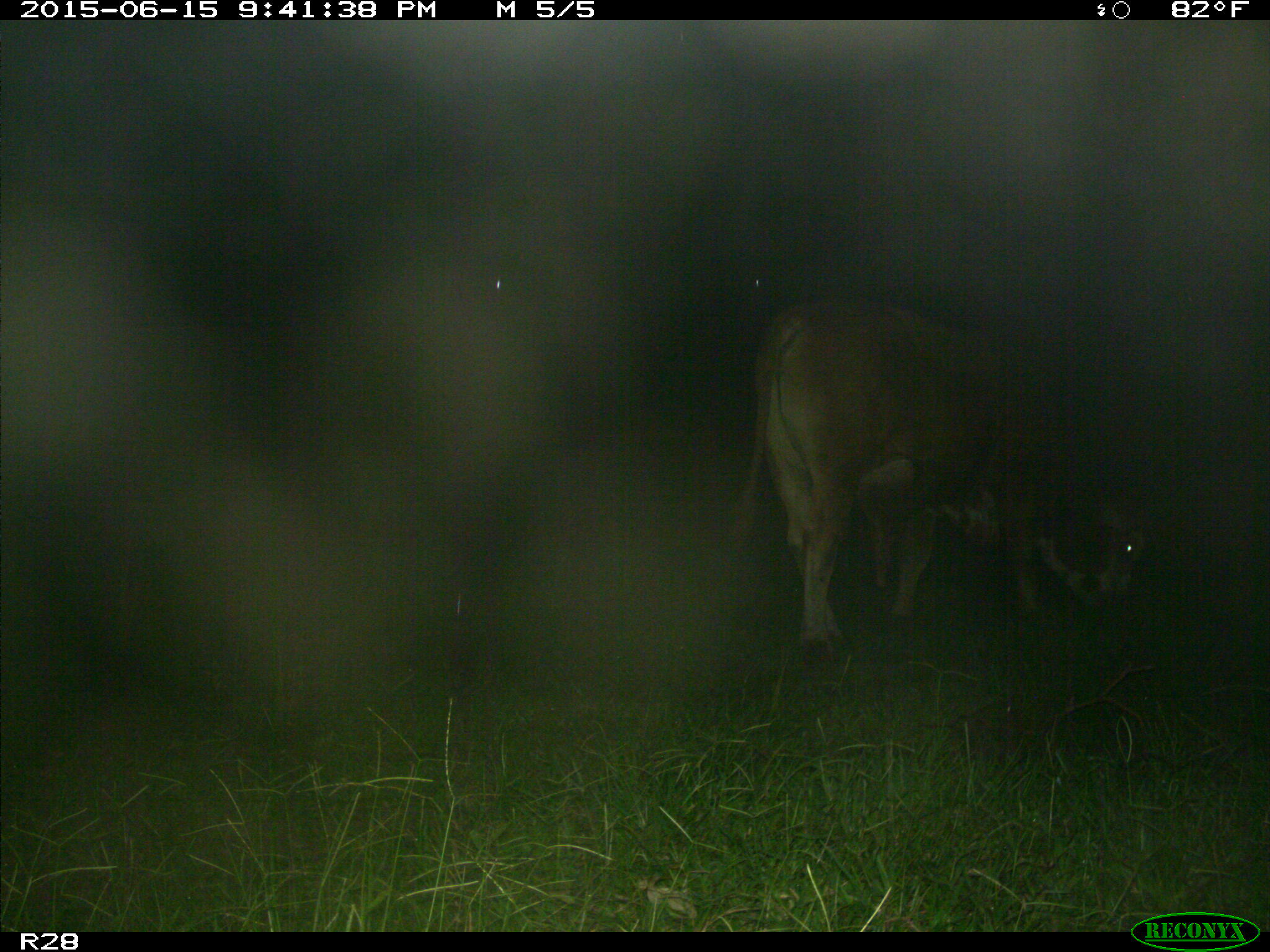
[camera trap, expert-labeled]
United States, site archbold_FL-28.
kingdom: Animalia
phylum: Chordata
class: Mammalia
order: Artiodactyla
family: Bovidae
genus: Bos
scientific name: Bos taurus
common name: domestic cow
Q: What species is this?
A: Bos taurus (domestic cow).